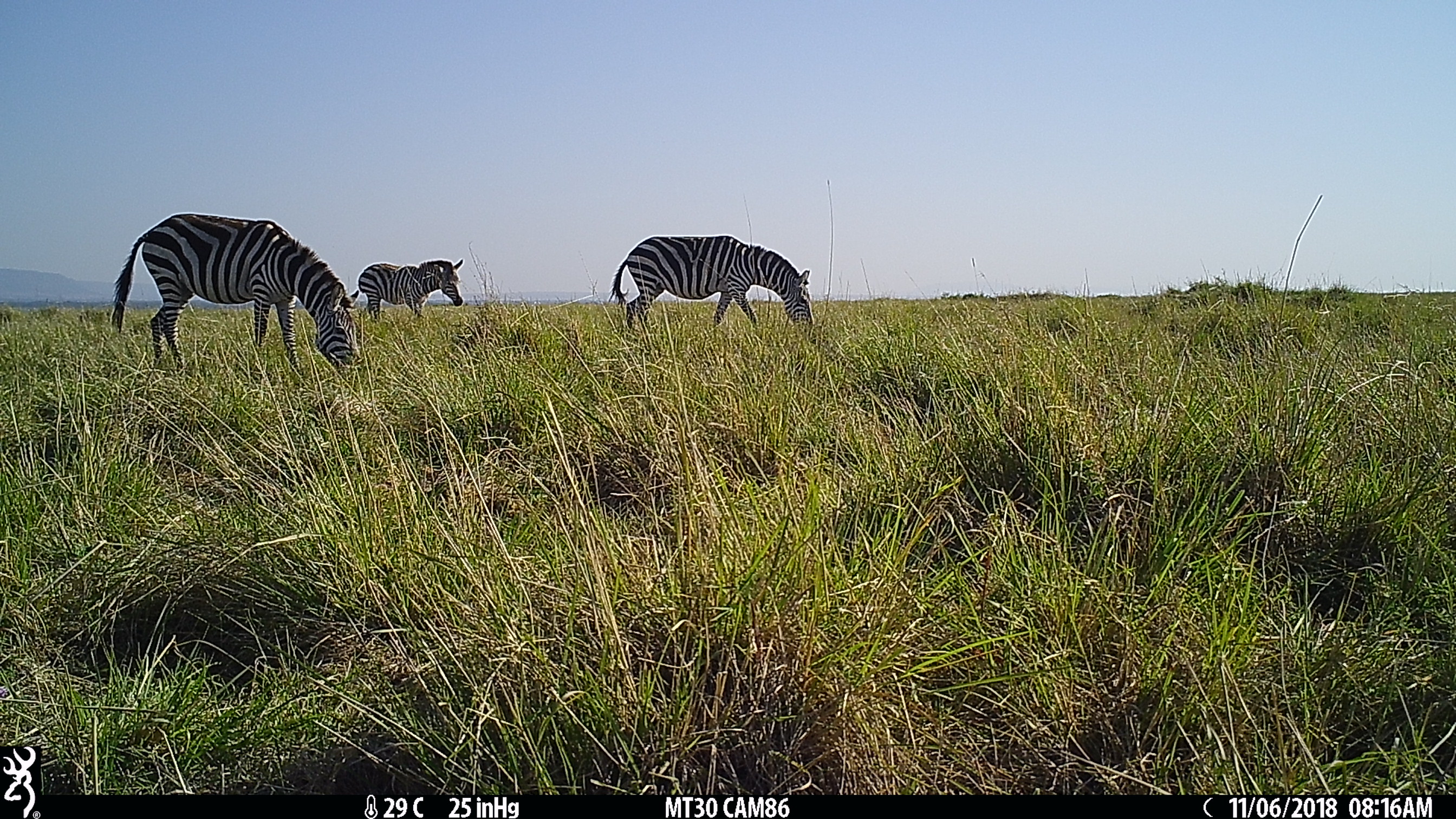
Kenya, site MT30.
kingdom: Animalia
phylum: Chordata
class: Mammalia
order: Perissodactyla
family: Equidae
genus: Equus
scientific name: Equus quagga burchellii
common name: burchell's zebra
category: zebra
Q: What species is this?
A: Zebra (burchell's zebra) (Equus quagga burchellii).